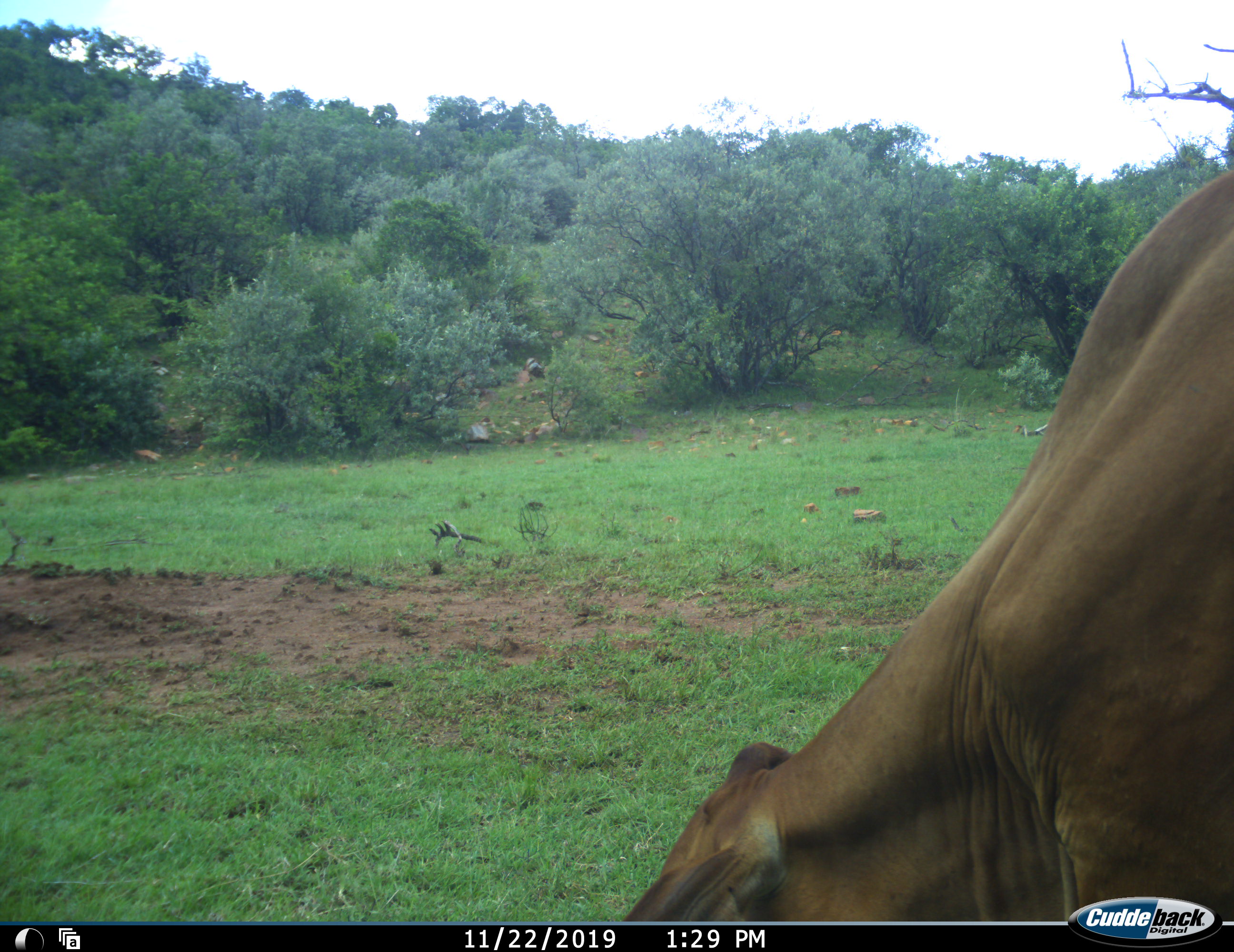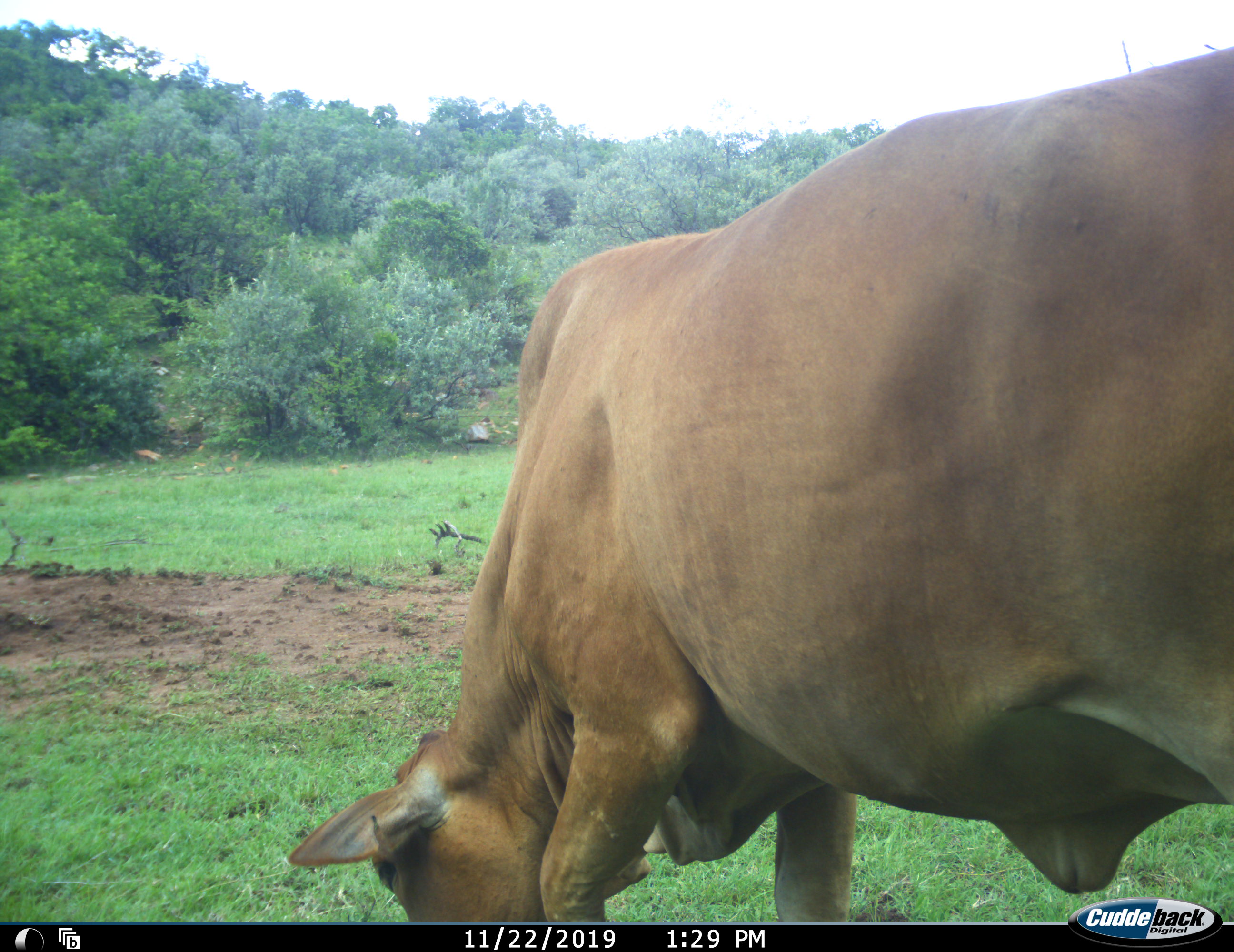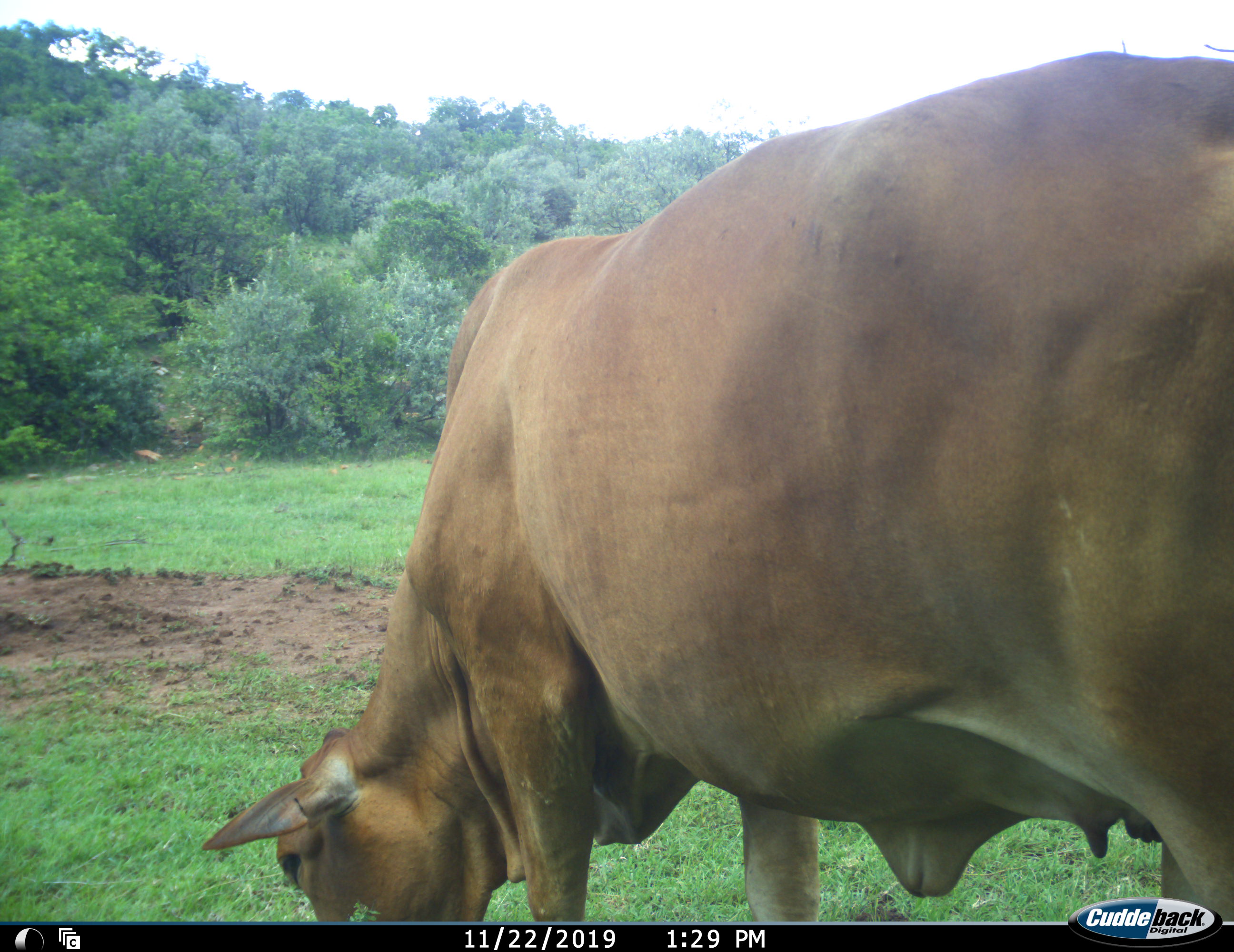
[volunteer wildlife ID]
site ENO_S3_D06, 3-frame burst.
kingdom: Animalia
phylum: Chordata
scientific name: Vertebrata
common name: domestic animal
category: domesticanimal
Domesticanimal (domestic animal) (Vertebrata), count 1. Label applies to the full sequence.